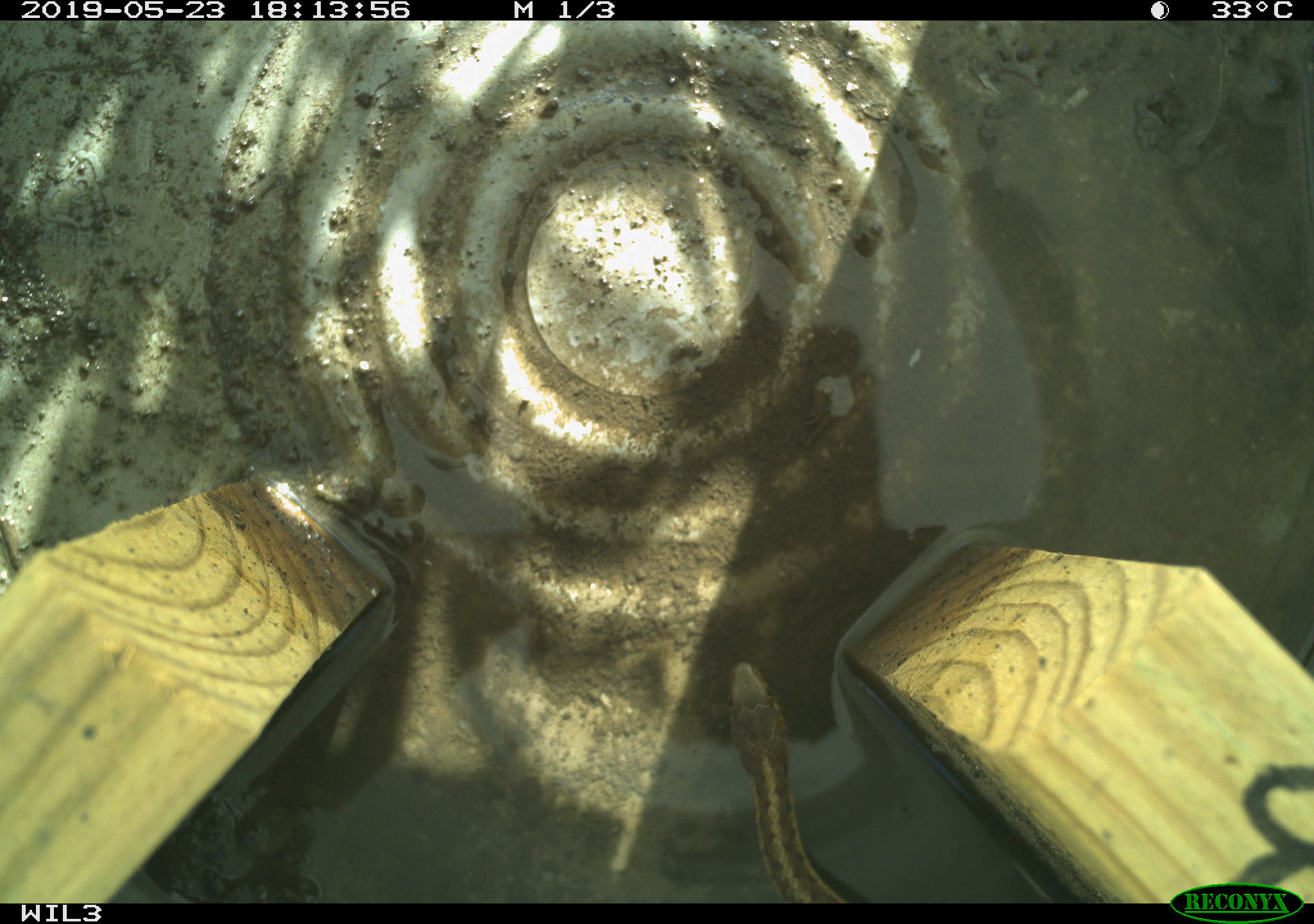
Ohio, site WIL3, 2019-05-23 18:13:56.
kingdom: Animalia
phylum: Chordata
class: Reptilia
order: Squamata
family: Colubridae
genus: Thamnophis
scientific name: Thamnophis sirtalis sirtalis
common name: eastern gartersnake